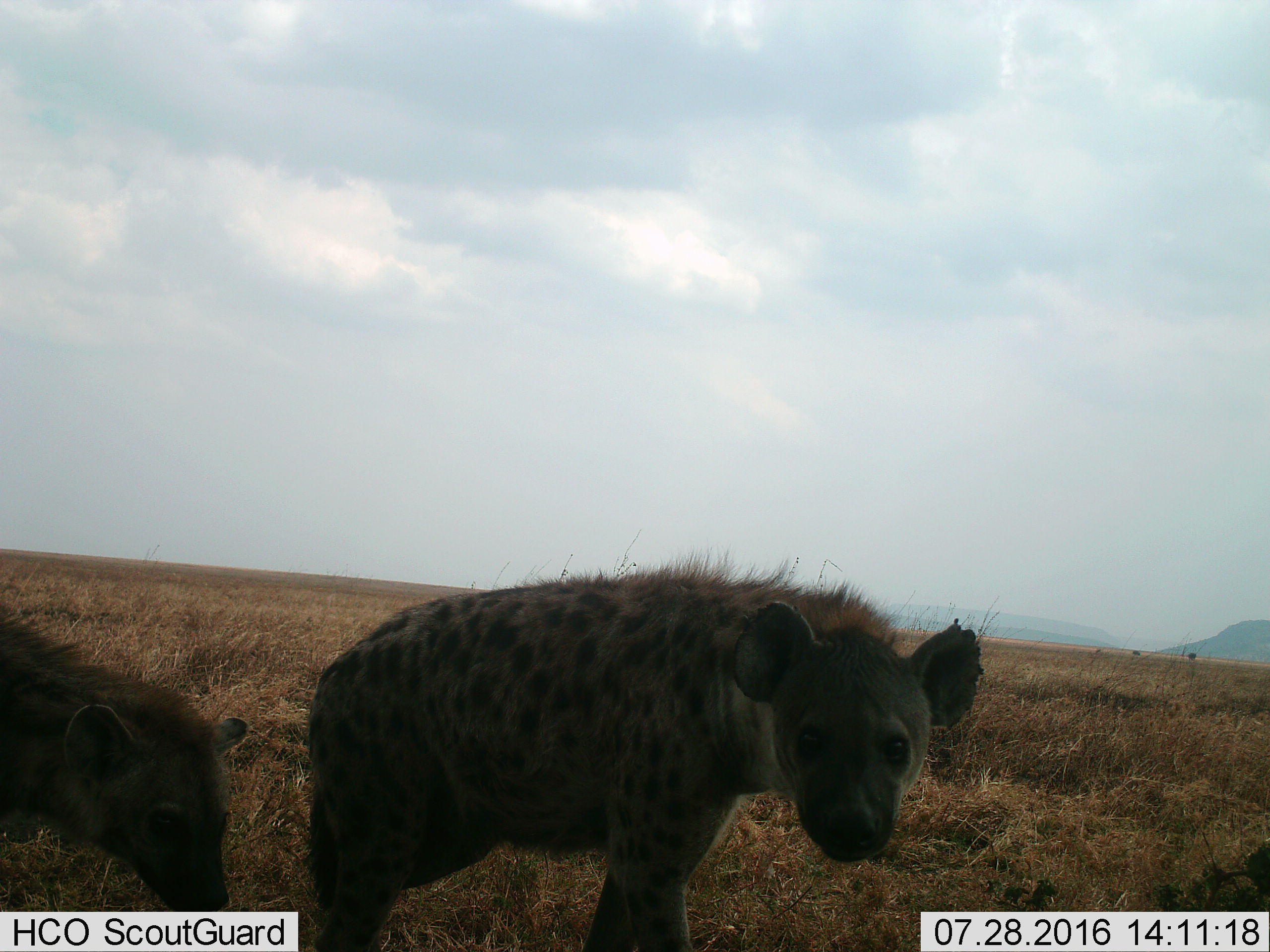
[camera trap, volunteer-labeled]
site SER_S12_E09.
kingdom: Animalia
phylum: Chordata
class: Mammalia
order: Carnivora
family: Hyaenidae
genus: Crocuta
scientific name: Crocuta crocuta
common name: spotted hyena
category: hyenaspotted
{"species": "hyenaspotted (spotted hyena) (Crocuta crocuta)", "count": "2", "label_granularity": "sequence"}